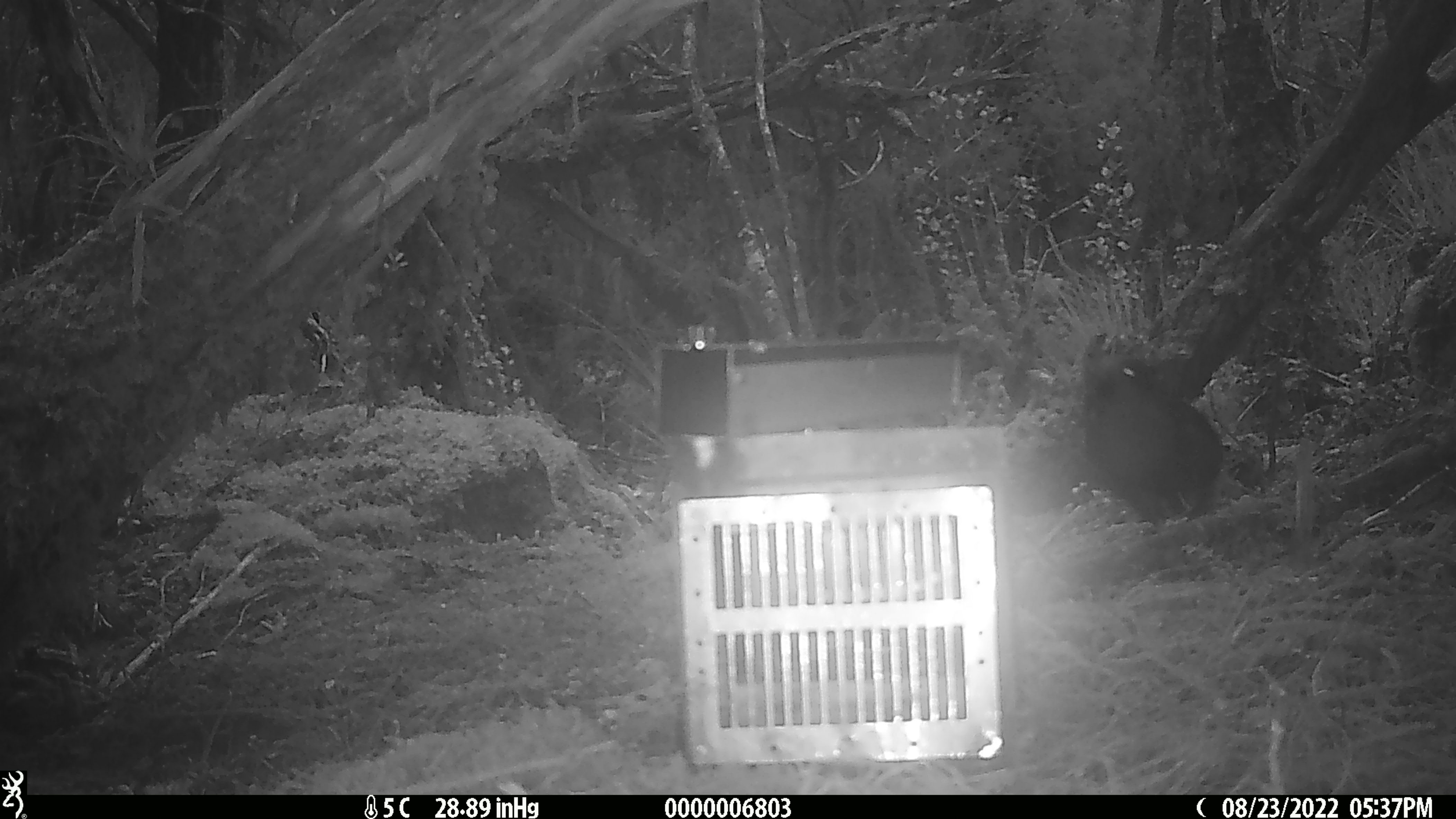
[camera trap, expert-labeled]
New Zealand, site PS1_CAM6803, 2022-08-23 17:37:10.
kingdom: Animalia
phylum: Chordata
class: Aves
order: Psittaciformes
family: Strigopidae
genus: Nestor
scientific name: Nestor notabilis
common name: kea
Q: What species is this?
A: Kea (Nestor notabilis).